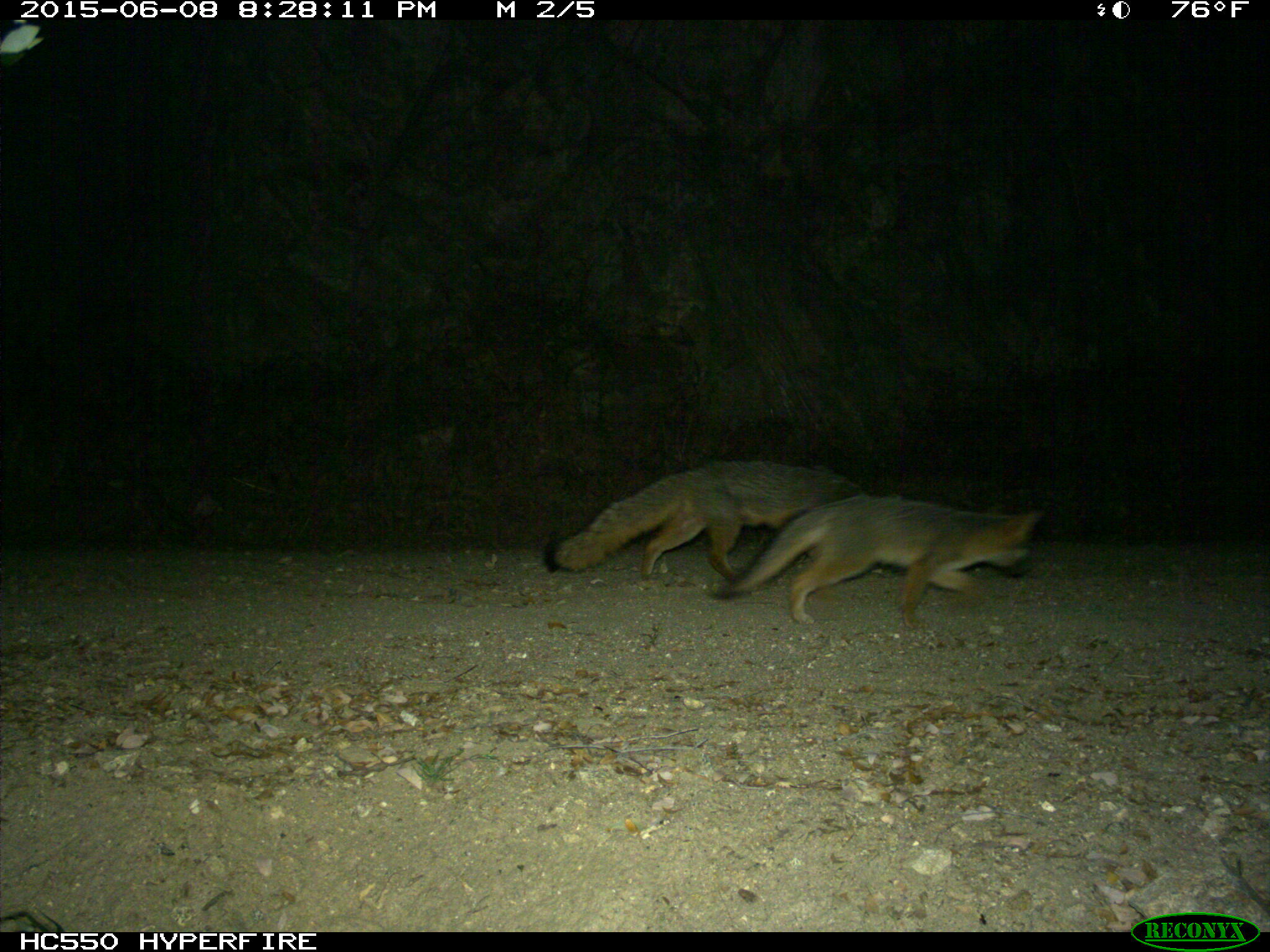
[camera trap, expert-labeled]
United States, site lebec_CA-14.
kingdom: Animalia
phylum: Chordata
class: Mammalia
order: Carnivora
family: Canidae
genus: Urocyon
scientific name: Urocyon cinereoargenteus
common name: gray fox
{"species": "Urocyon cinereoargenteus (gray fox)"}